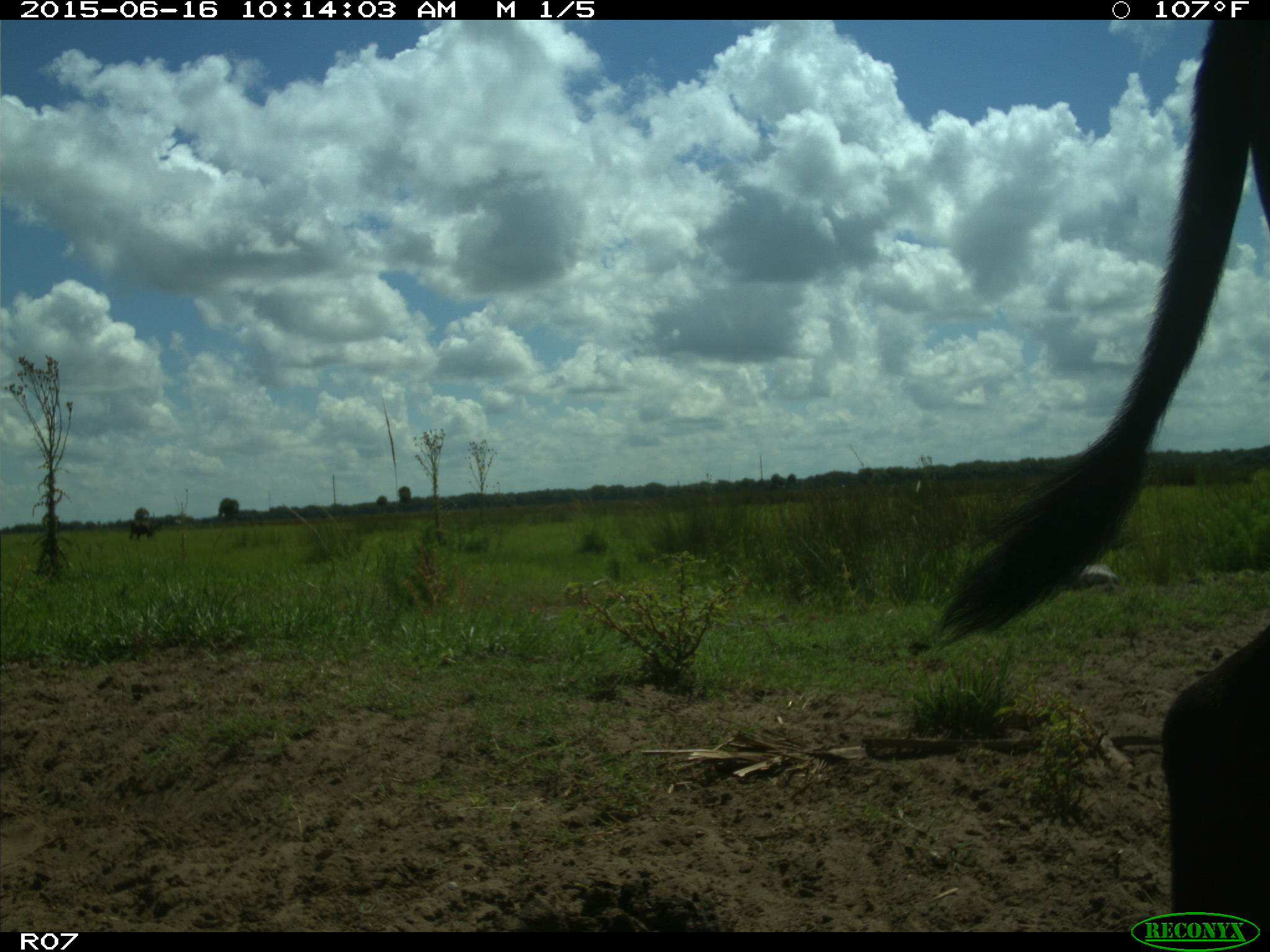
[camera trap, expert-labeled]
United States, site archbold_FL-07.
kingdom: Animalia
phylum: Chordata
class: Mammalia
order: Artiodactyla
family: Bovidae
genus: Bos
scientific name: Bos taurus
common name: domestic cow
Bos taurus (domestic cow).